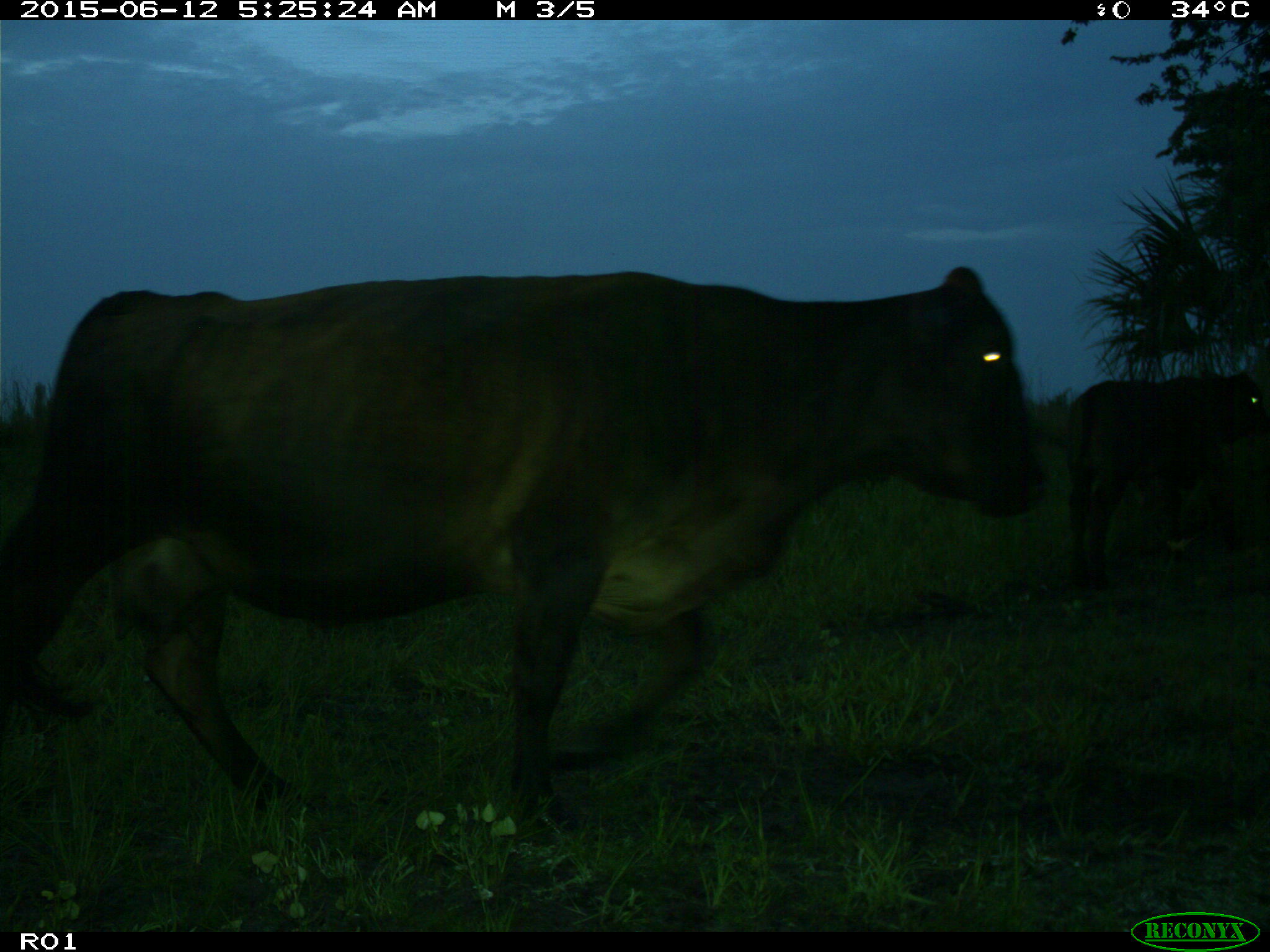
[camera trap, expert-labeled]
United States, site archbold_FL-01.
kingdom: Animalia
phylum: Chordata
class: Mammalia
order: Artiodactyla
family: Bovidae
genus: Bos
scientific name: Bos taurus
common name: domestic cow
Bos taurus (domestic cow).